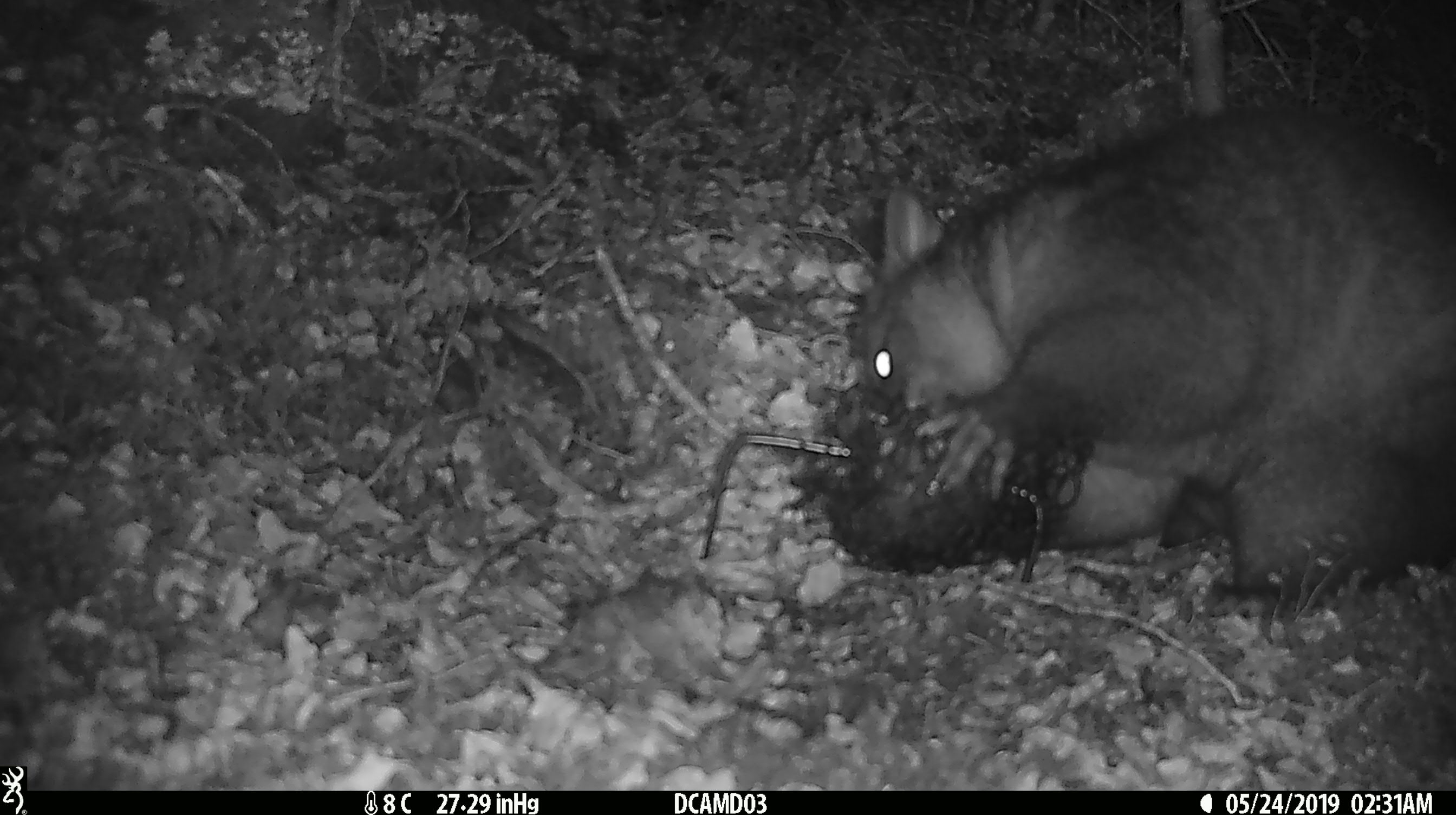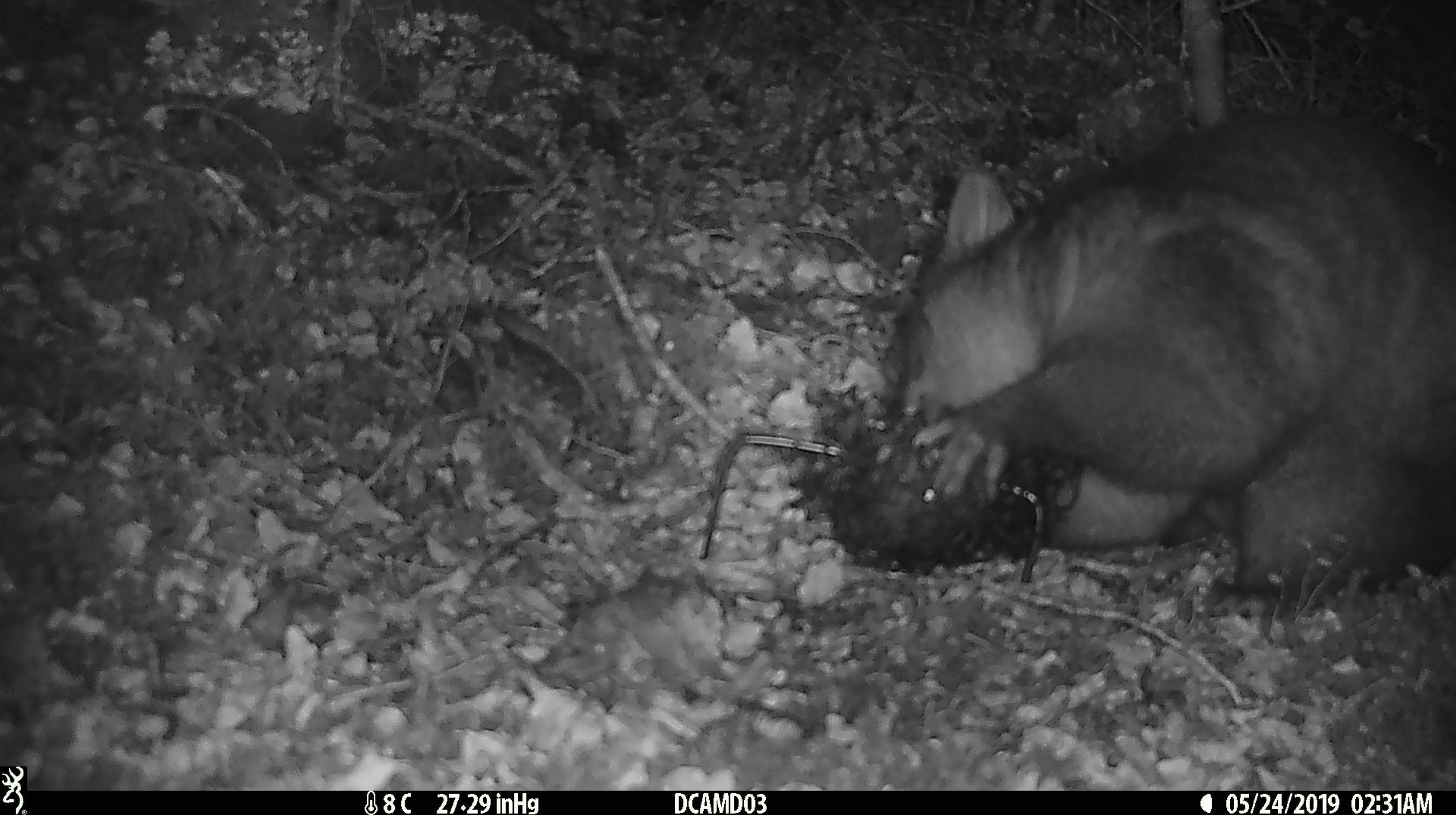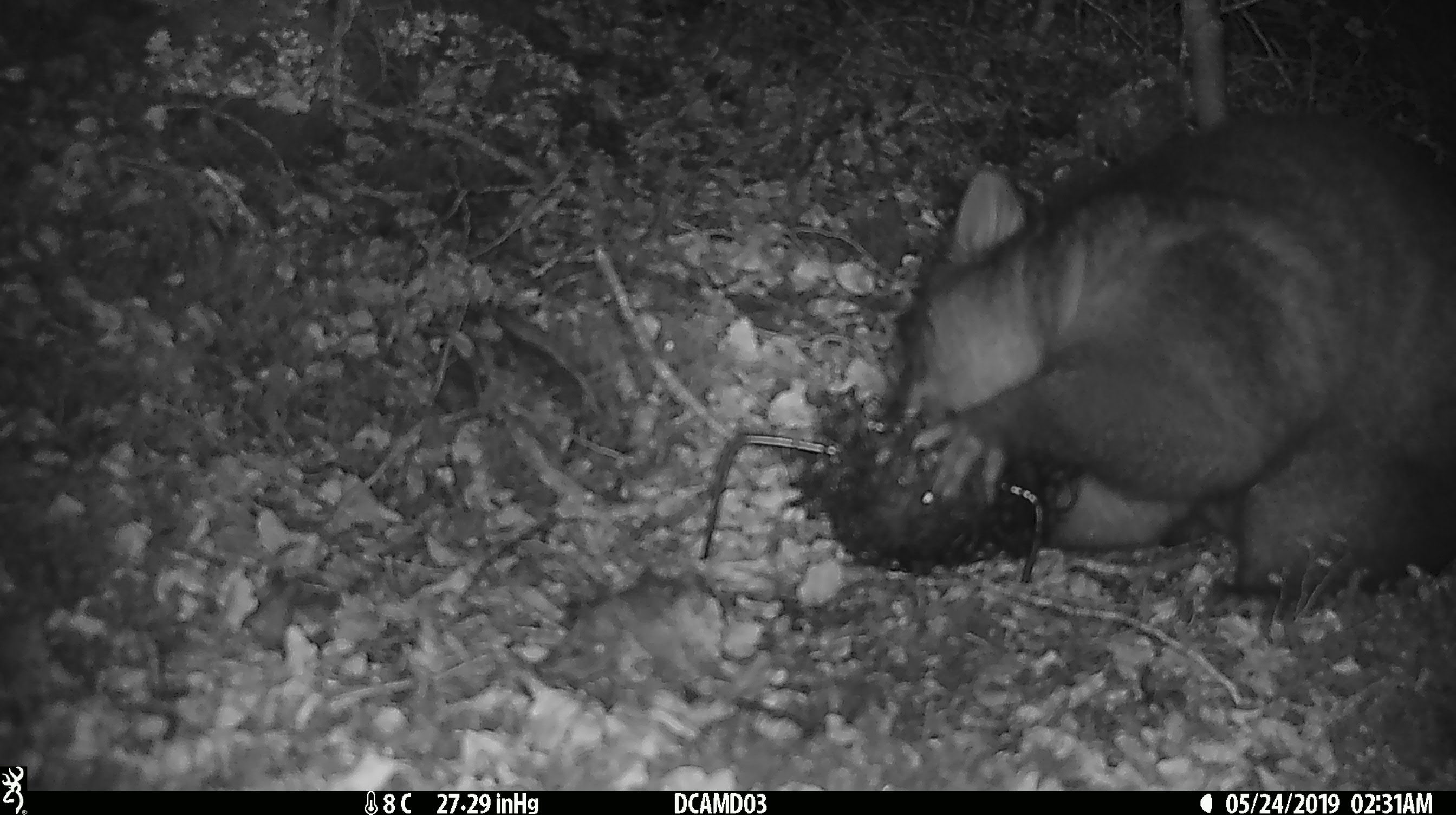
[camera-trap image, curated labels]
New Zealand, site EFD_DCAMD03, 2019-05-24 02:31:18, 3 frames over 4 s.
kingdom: Animalia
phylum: Chordata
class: Mammalia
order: Diprotodontia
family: Phalangeridae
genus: Trichosurus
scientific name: Trichosurus vulpecula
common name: common brushtail possum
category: possum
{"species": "possum (common brushtail possum) (Trichosurus vulpecula)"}